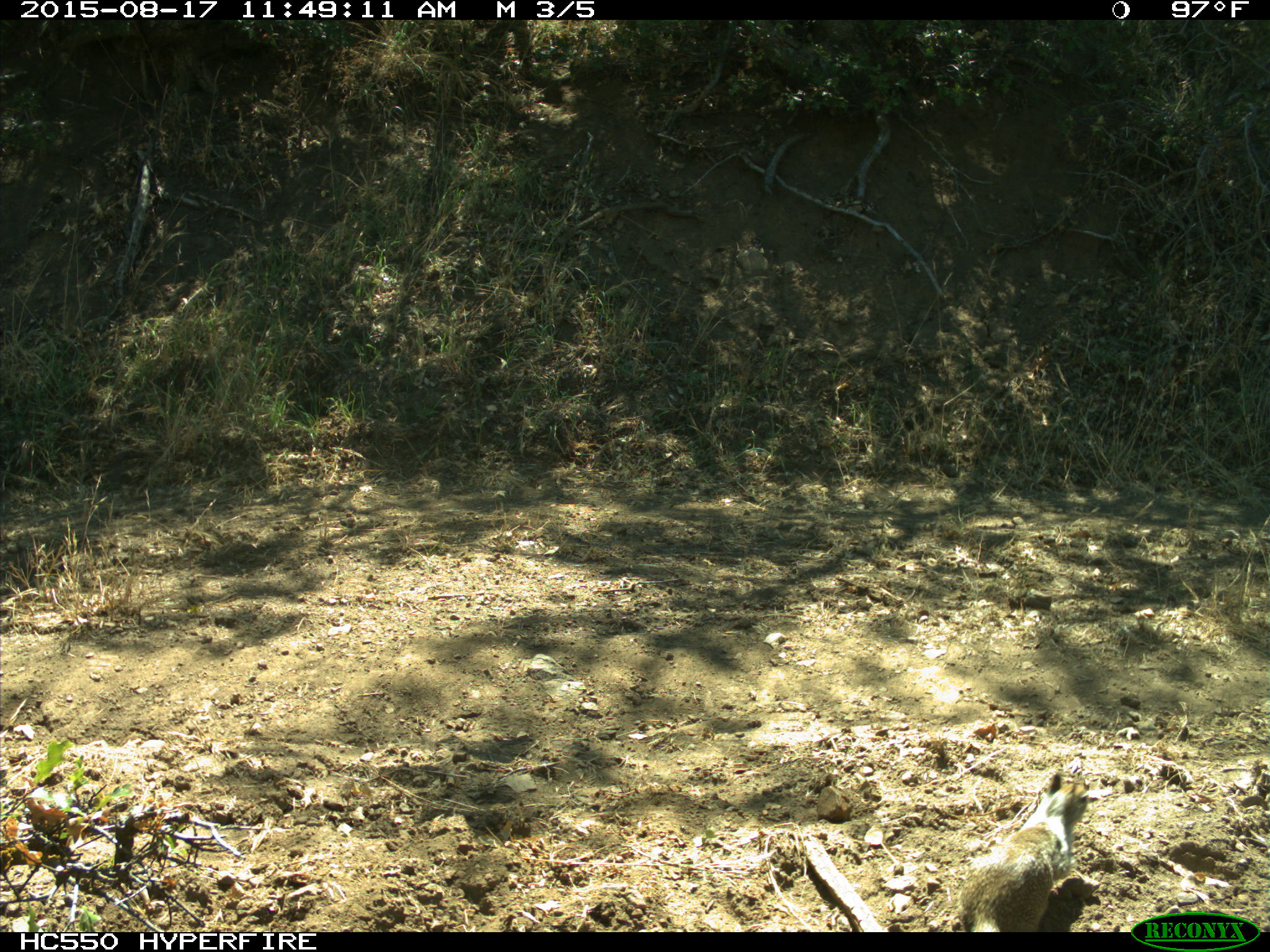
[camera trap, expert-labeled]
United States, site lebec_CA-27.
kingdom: Animalia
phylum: Chordata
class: Mammalia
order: Rodentia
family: Sciuridae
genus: Otospermophilus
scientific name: Otospermophilus beecheyi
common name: california ground squirrel